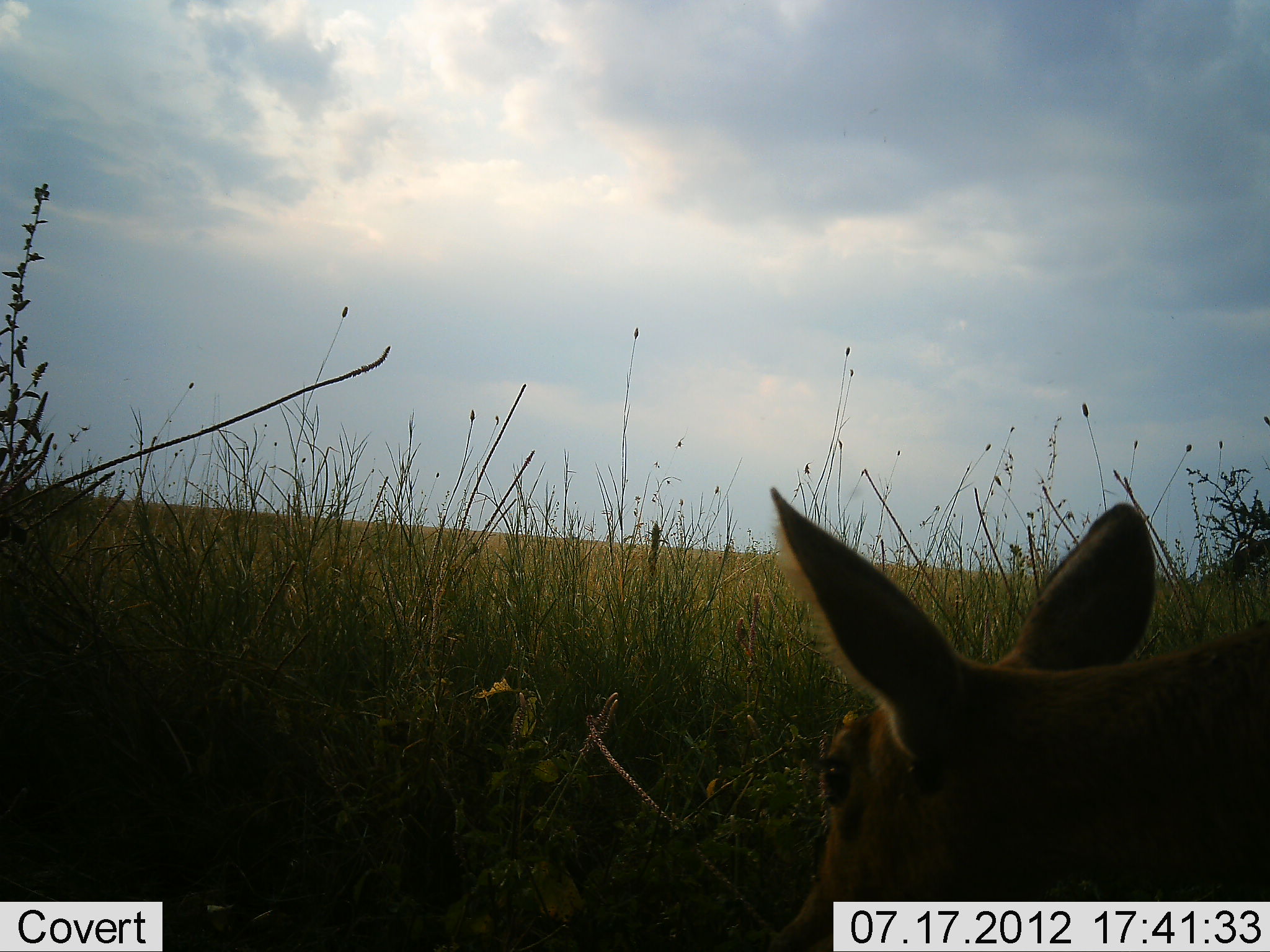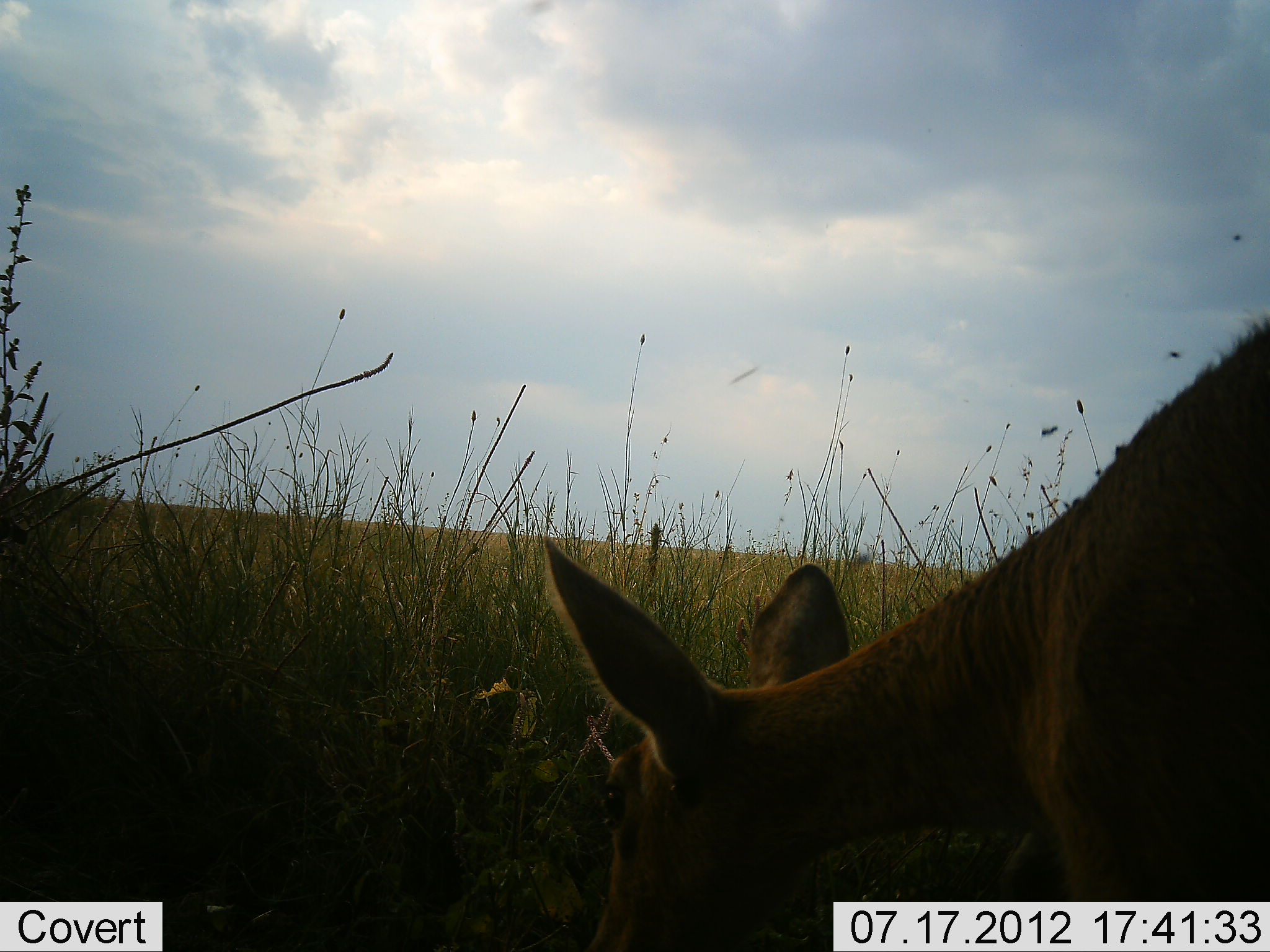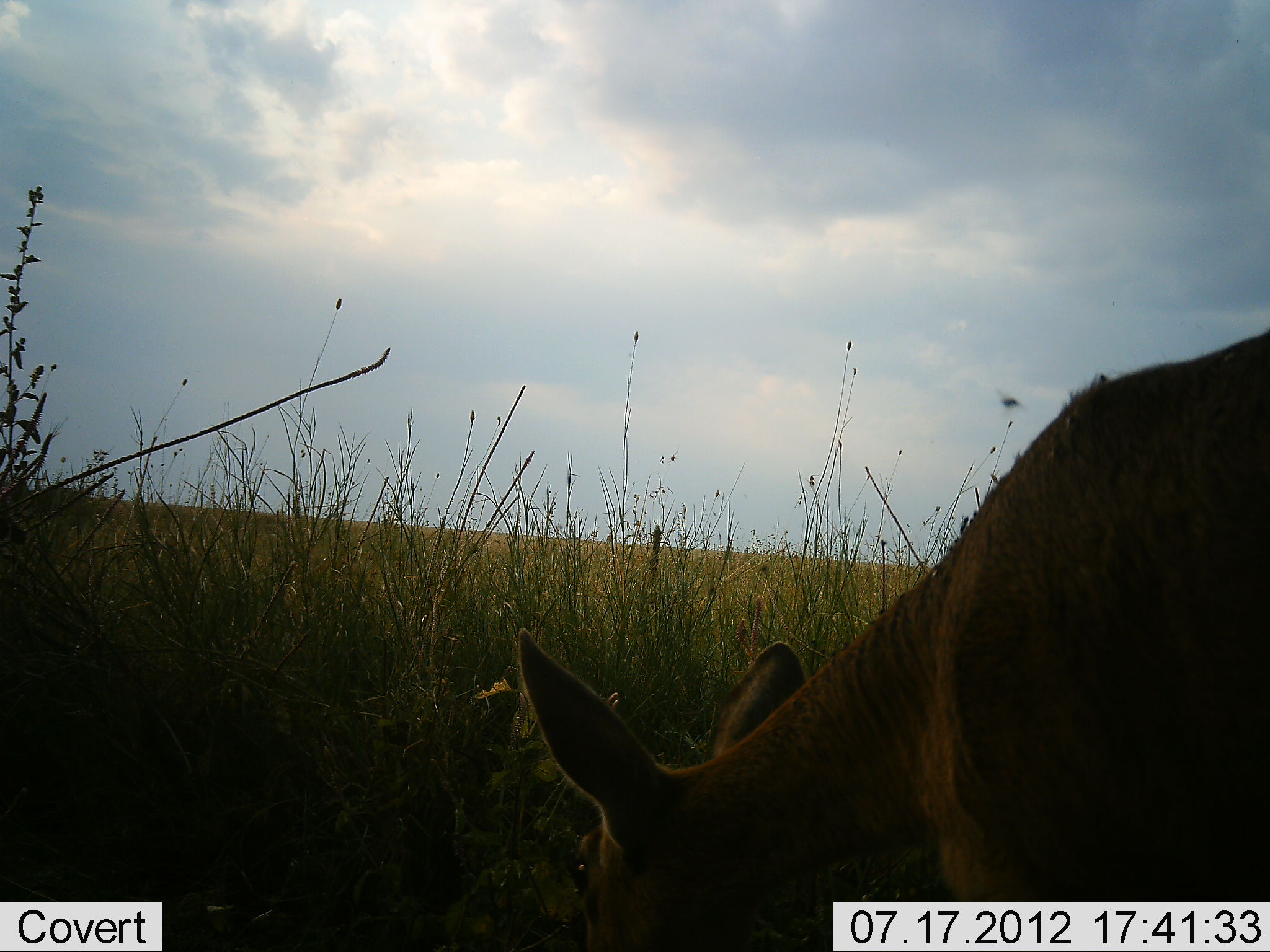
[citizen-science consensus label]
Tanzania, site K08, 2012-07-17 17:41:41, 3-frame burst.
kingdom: Animalia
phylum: Chordata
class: Mammalia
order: Artiodactyla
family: Bovidae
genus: Redunca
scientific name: Redunca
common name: reedbuck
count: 1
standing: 10%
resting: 10%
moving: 0%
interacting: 0%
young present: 0%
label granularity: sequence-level